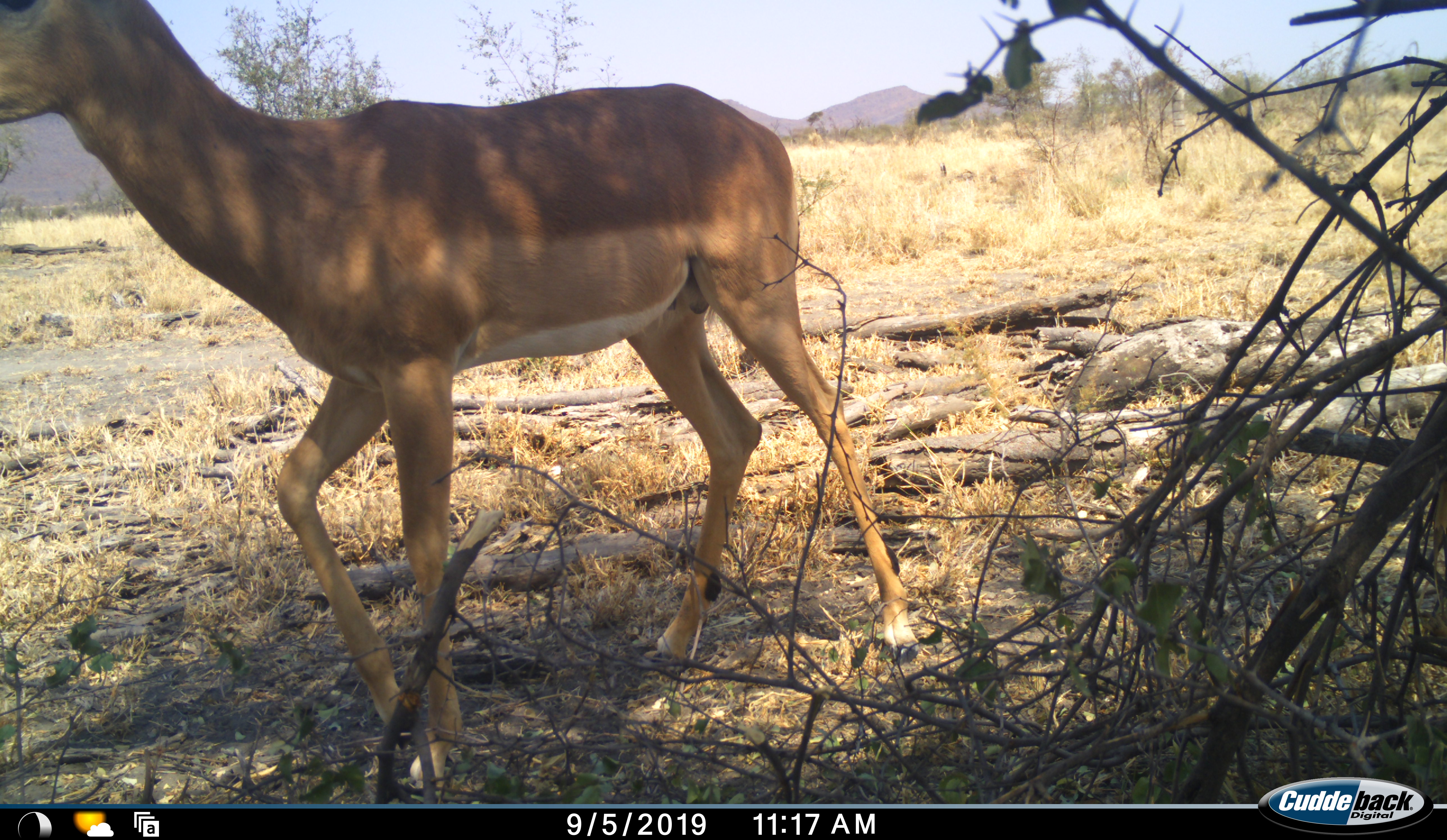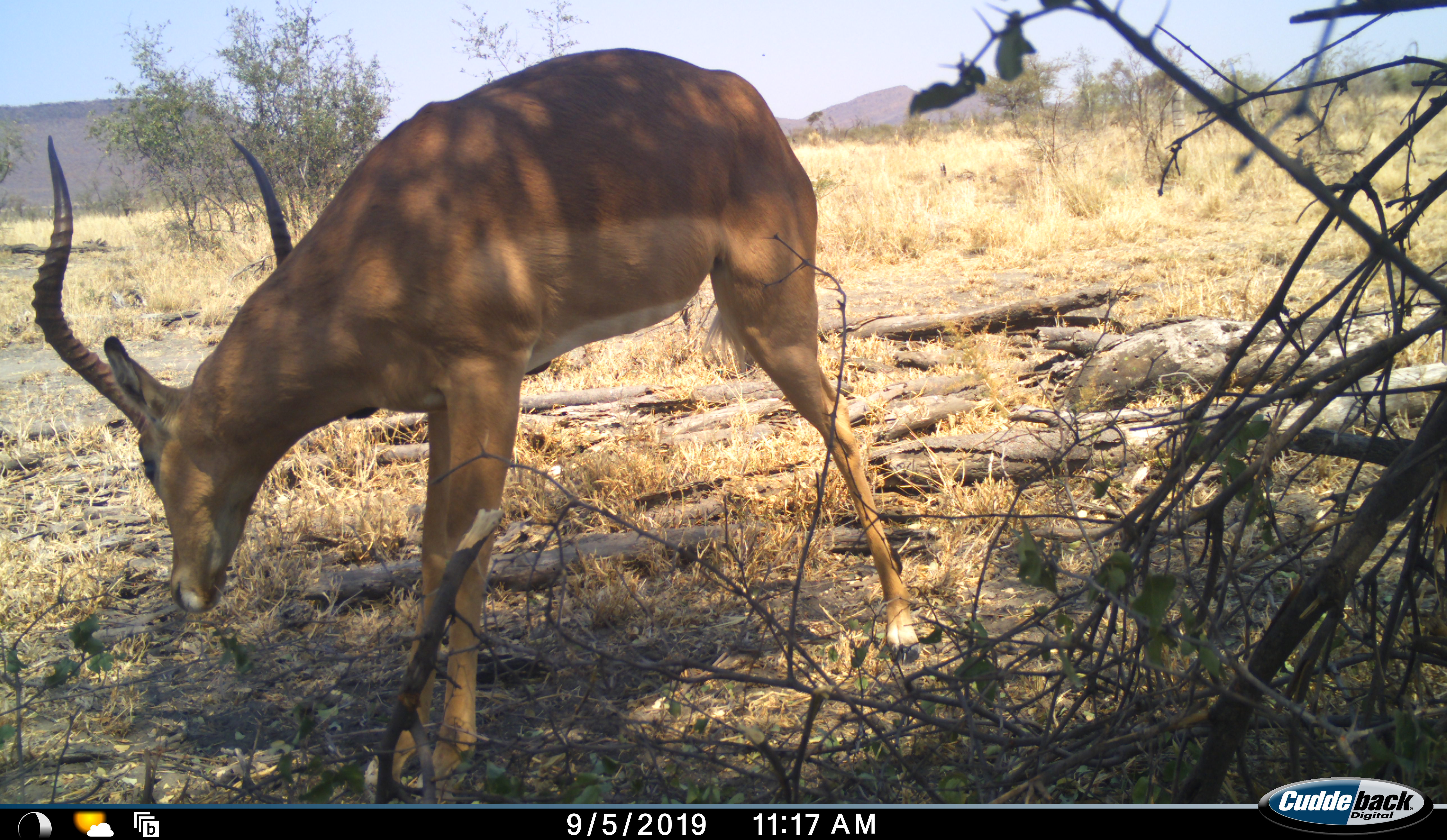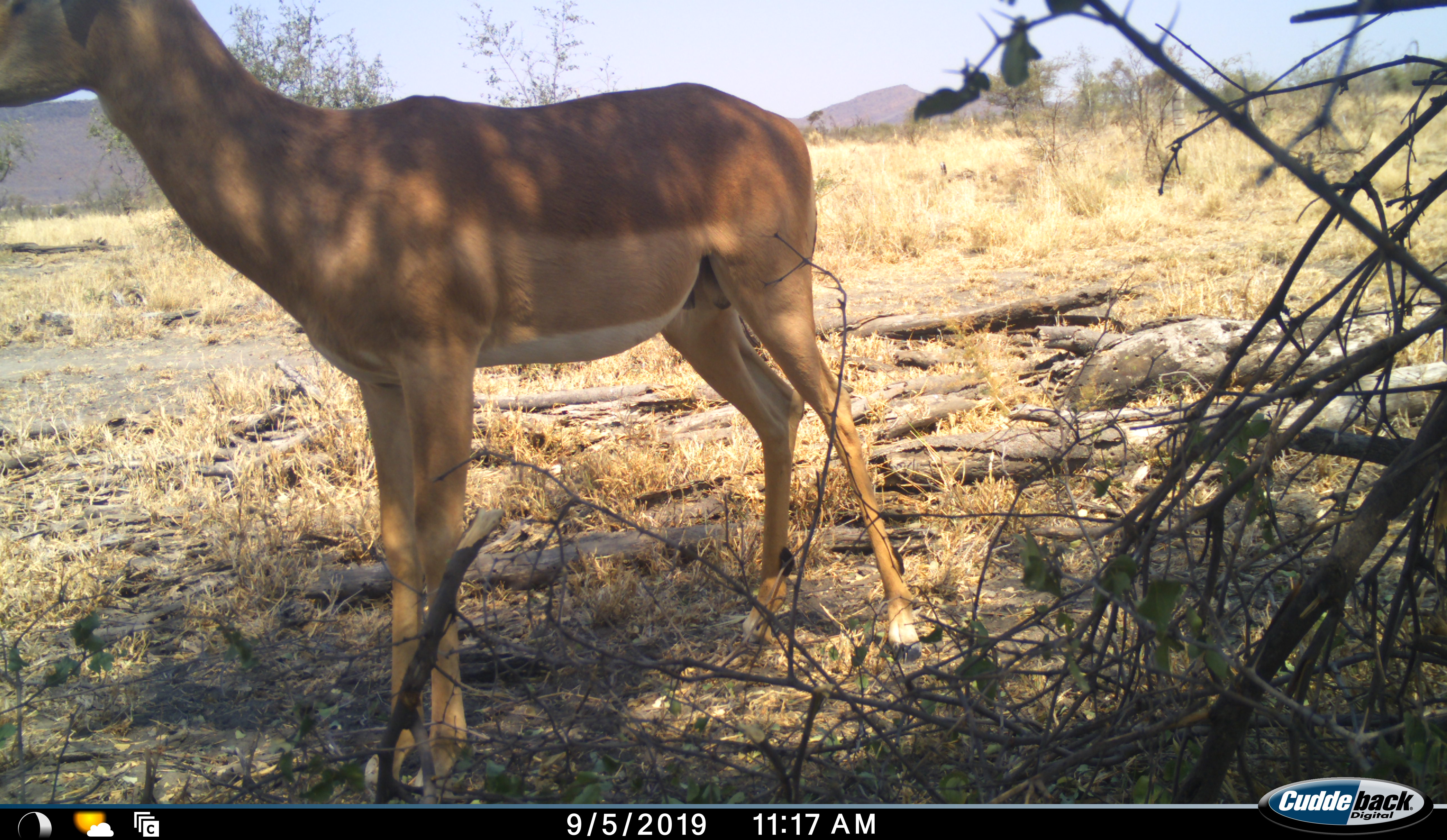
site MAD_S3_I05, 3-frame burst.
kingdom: Animalia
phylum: Chordata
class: Mammalia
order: Artiodactyla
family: Bovidae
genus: Aepyceros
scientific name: Aepyceros melampus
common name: impala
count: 1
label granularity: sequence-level